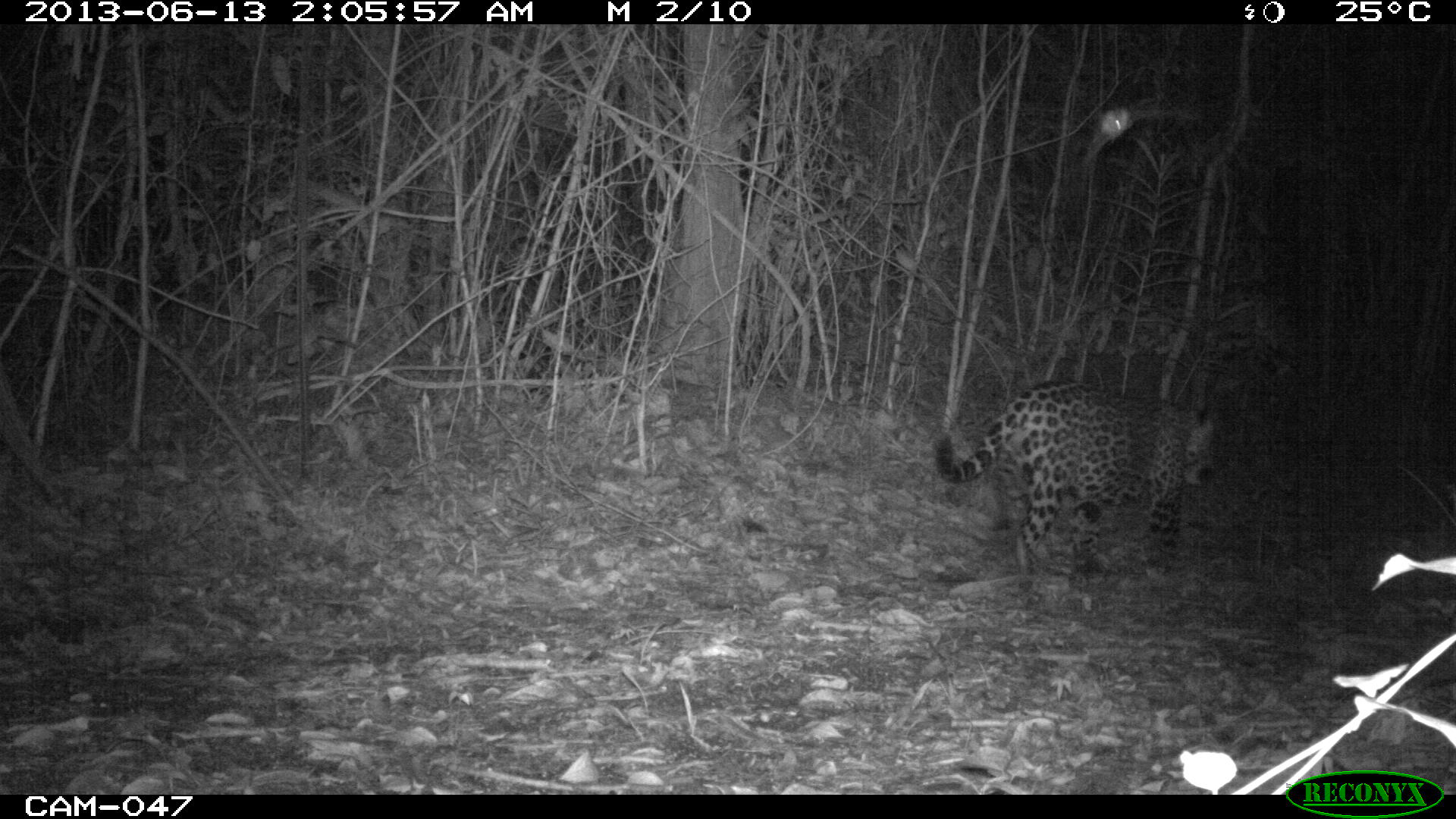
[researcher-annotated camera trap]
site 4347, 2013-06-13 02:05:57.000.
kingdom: Animalia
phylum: Chordata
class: Mammalia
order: Carnivora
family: Felidae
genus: Panthera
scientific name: Panthera onca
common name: jaguar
Panthera onca (jaguar), count 1, sex male.